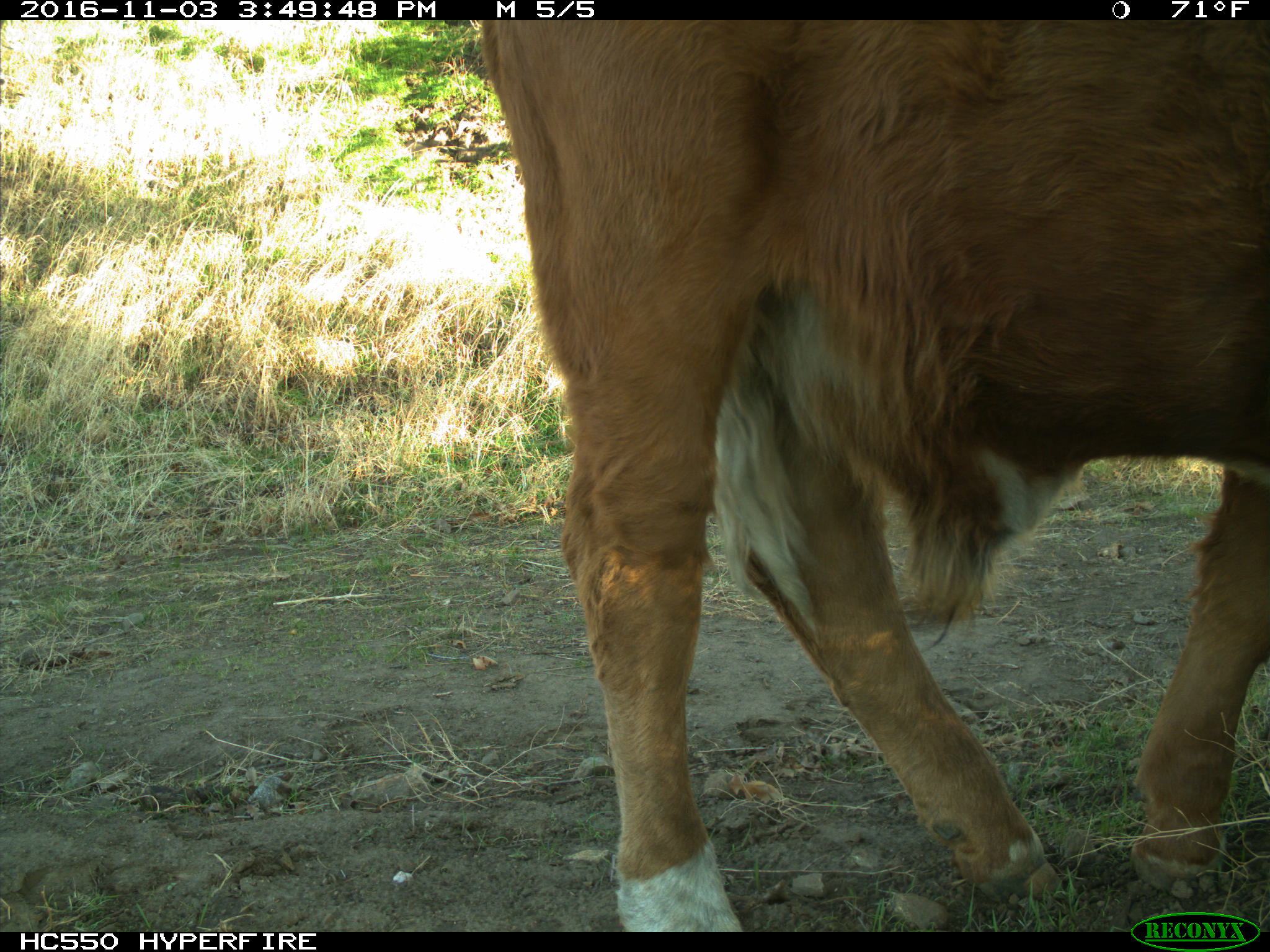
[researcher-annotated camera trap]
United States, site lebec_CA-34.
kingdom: Animalia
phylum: Chordata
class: Mammalia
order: Artiodactyla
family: Bovidae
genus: Bos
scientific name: Bos taurus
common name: domestic cow